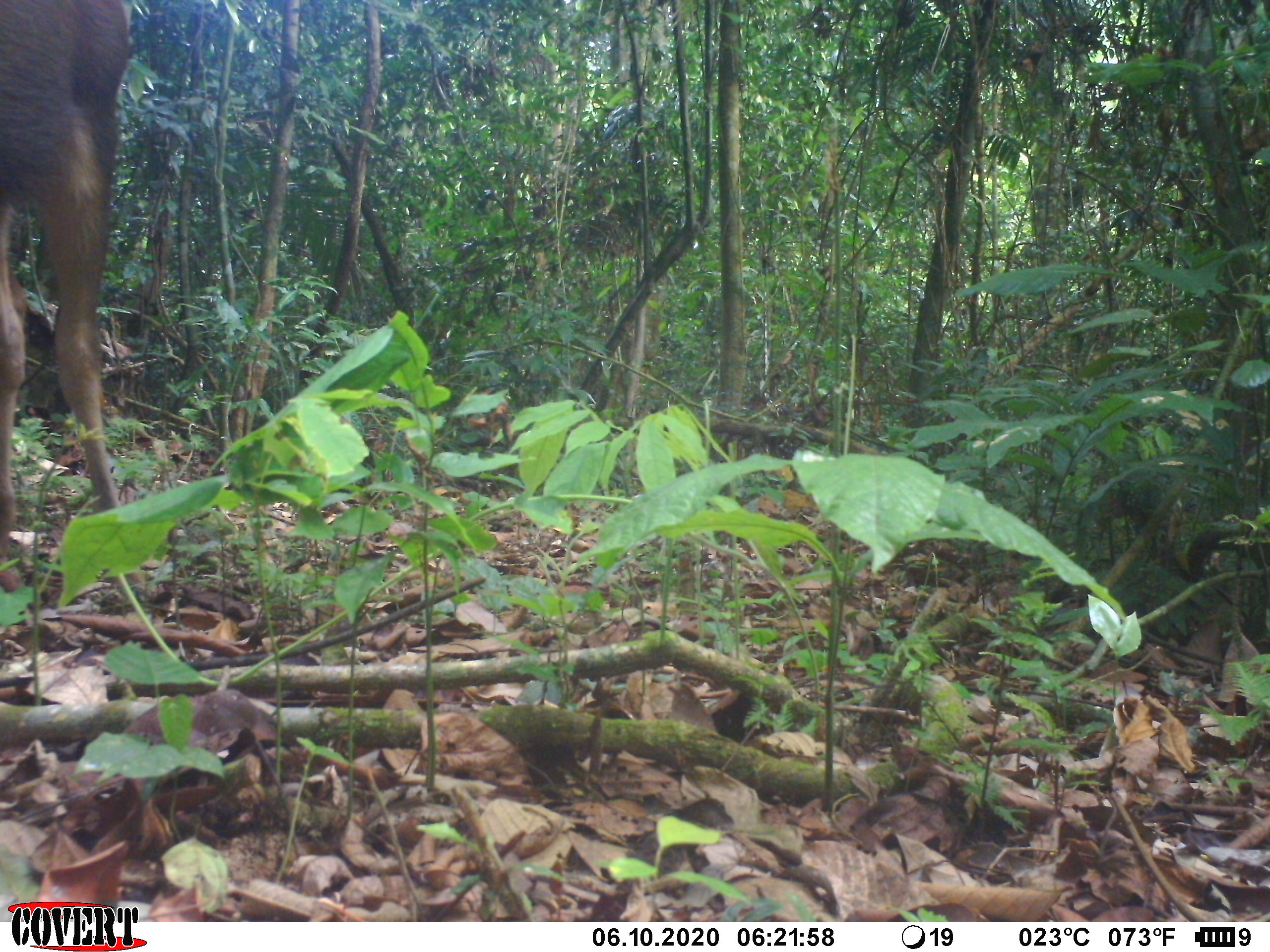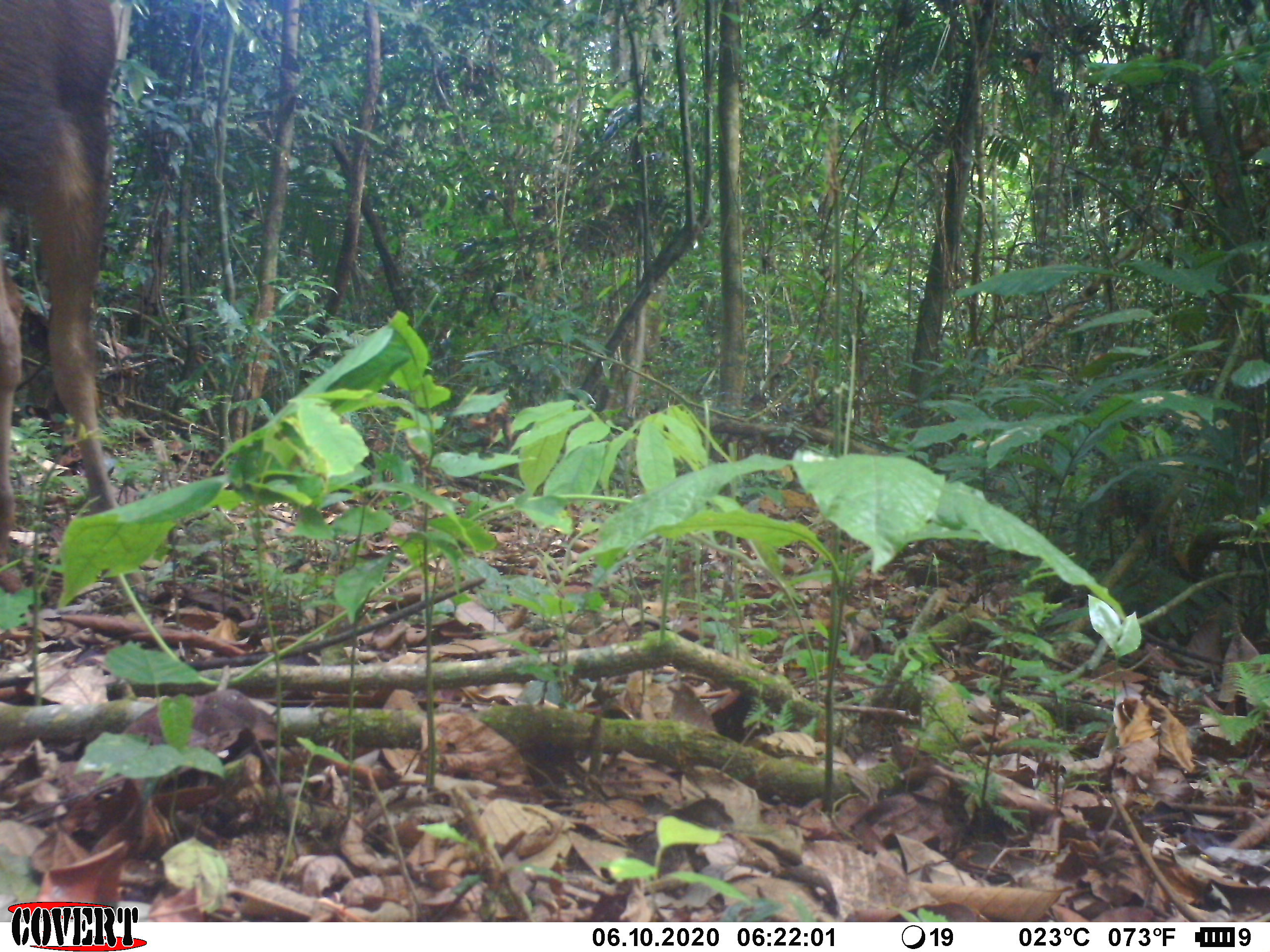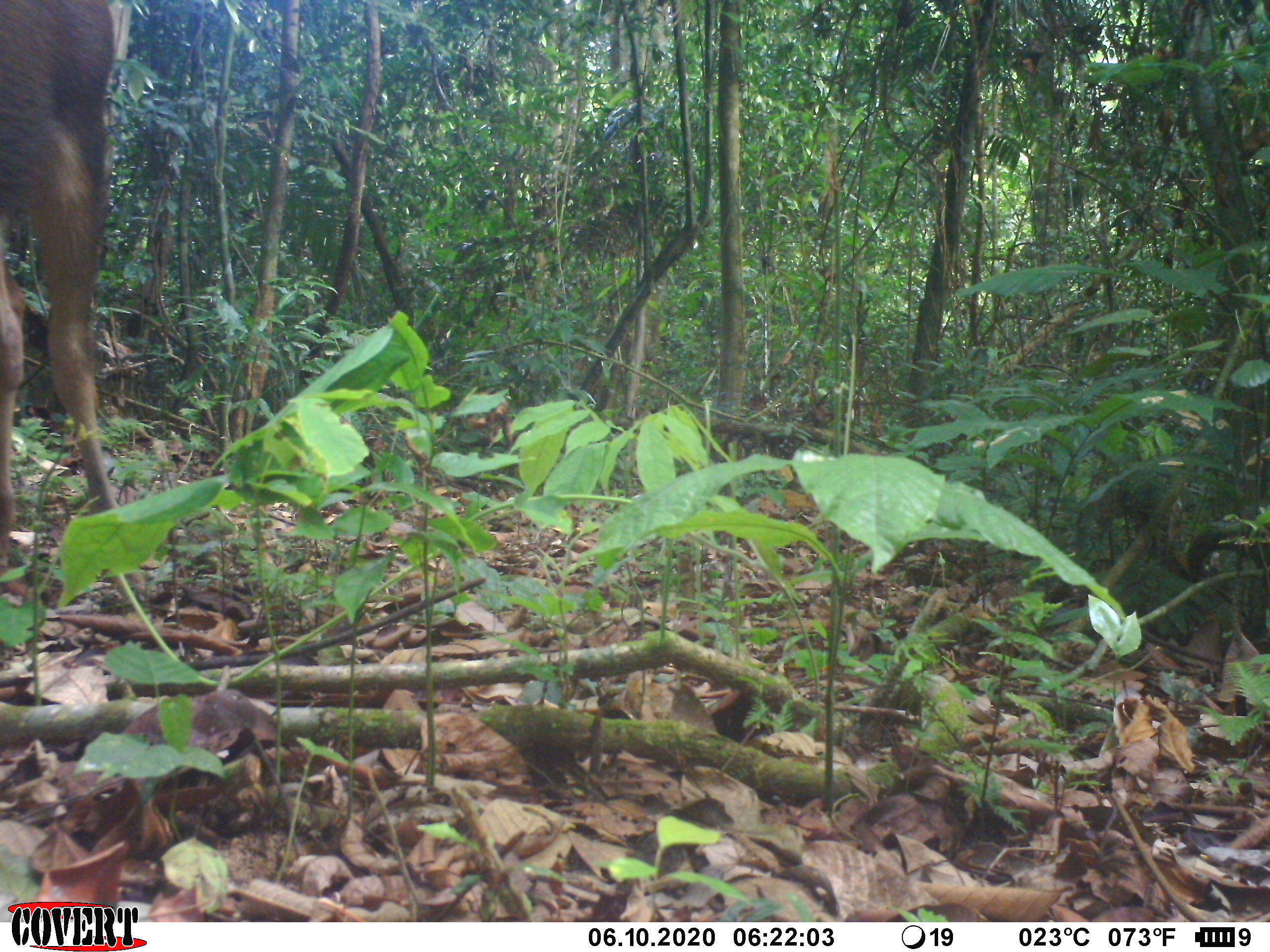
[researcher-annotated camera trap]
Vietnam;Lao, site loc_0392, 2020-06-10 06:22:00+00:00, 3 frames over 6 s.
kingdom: Animalia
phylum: Chordata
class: Mammalia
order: Artiodactyla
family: Cervidae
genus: Rusa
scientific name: Rusa unicolor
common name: sambar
Sambar (Rusa unicolor). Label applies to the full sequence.